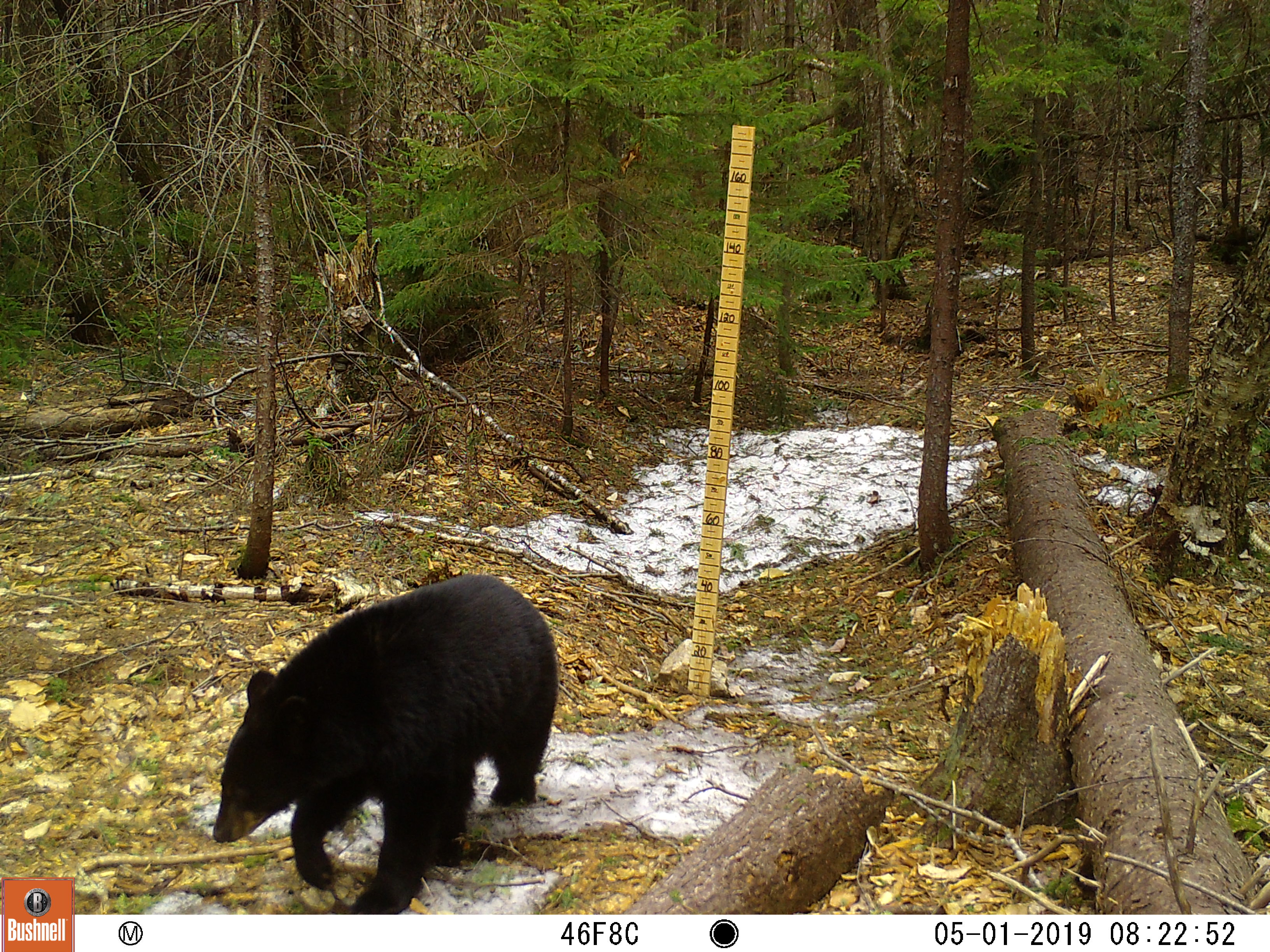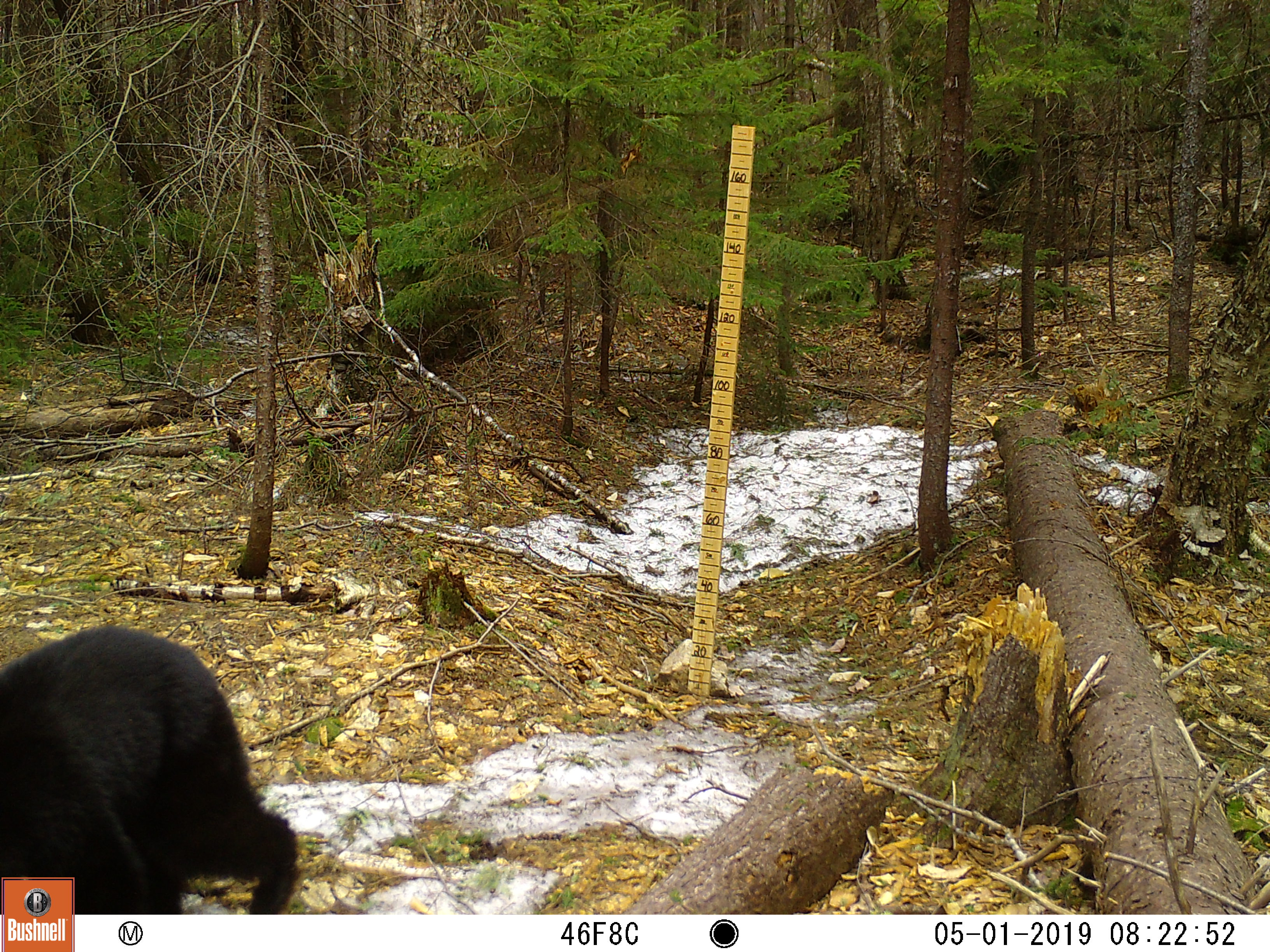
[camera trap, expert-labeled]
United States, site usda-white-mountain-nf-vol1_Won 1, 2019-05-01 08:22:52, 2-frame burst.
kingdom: Animalia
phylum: Chordata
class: Mammalia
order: Carnivora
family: Ursidae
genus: Ursus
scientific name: Ursus americanus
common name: black bear